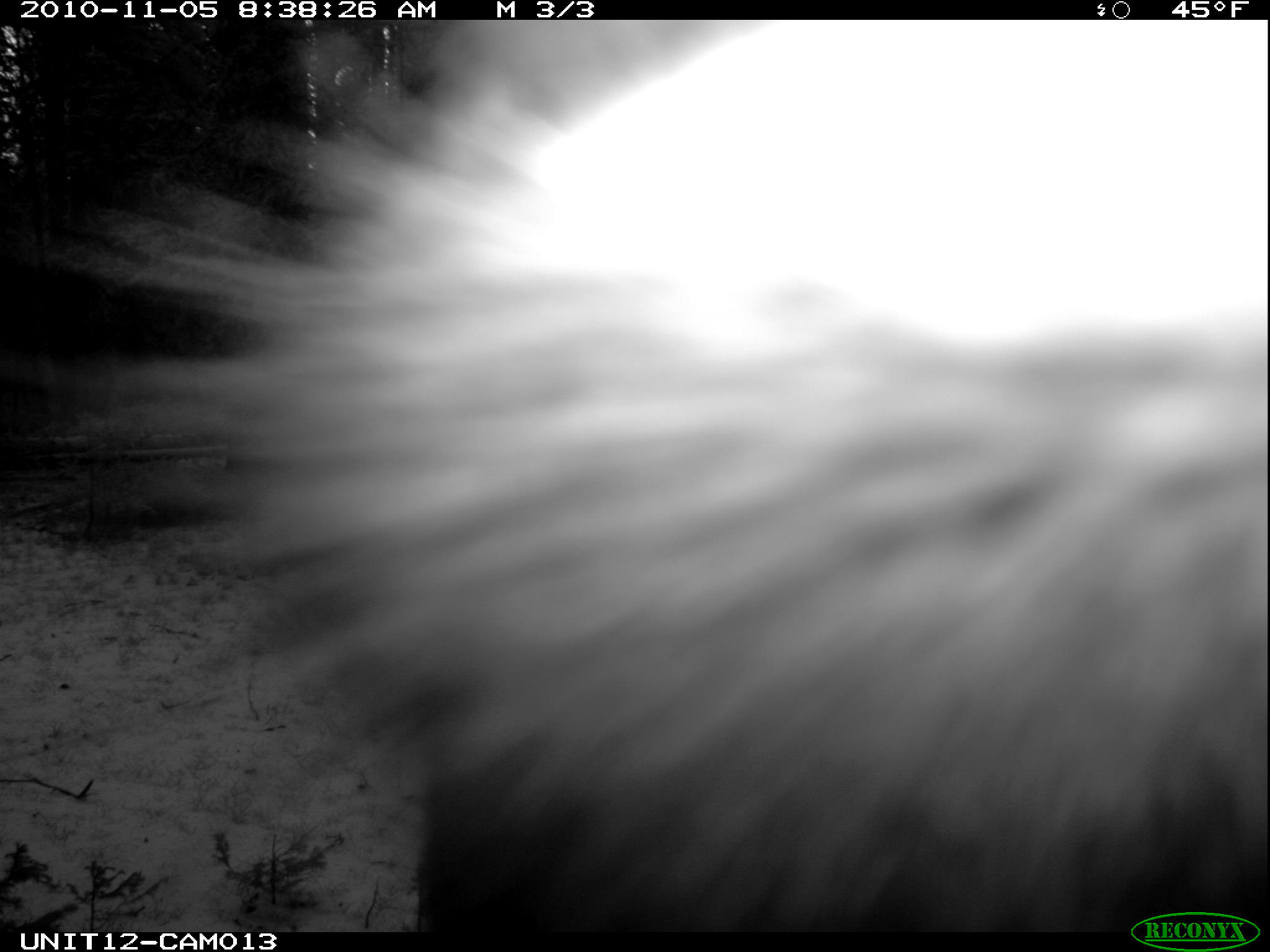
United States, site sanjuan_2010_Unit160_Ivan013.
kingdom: Animalia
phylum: Chordata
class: Mammalia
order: Artiodactyla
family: Cervidae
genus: Alces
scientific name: Alces alces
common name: moose